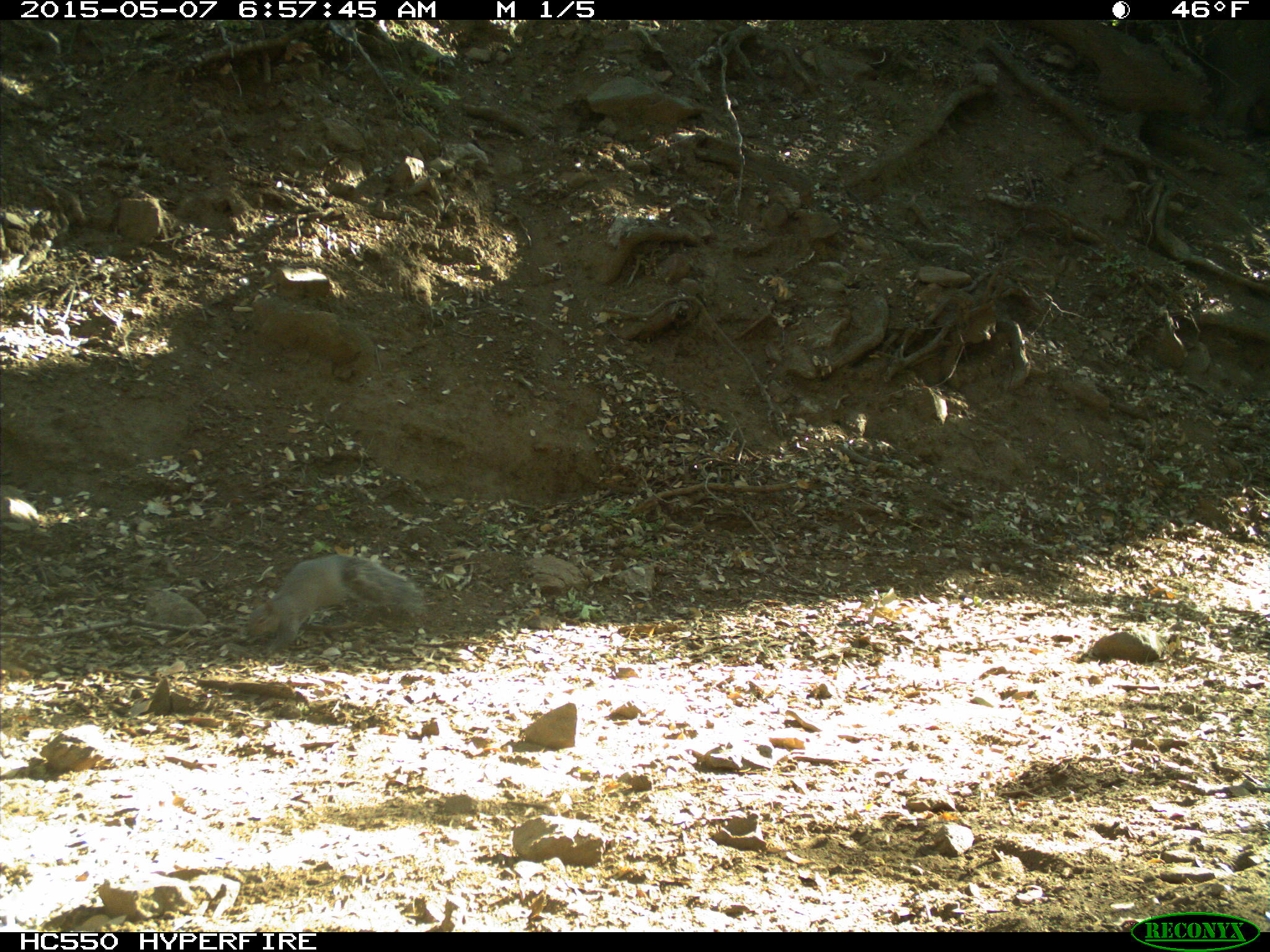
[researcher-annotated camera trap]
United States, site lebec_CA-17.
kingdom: Animalia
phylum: Chordata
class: Mammalia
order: Rodentia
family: Sciuridae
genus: Sciurus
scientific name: Sciurus carolinensis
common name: eastern gray squirrel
Sciurus carolinensis (eastern gray squirrel).